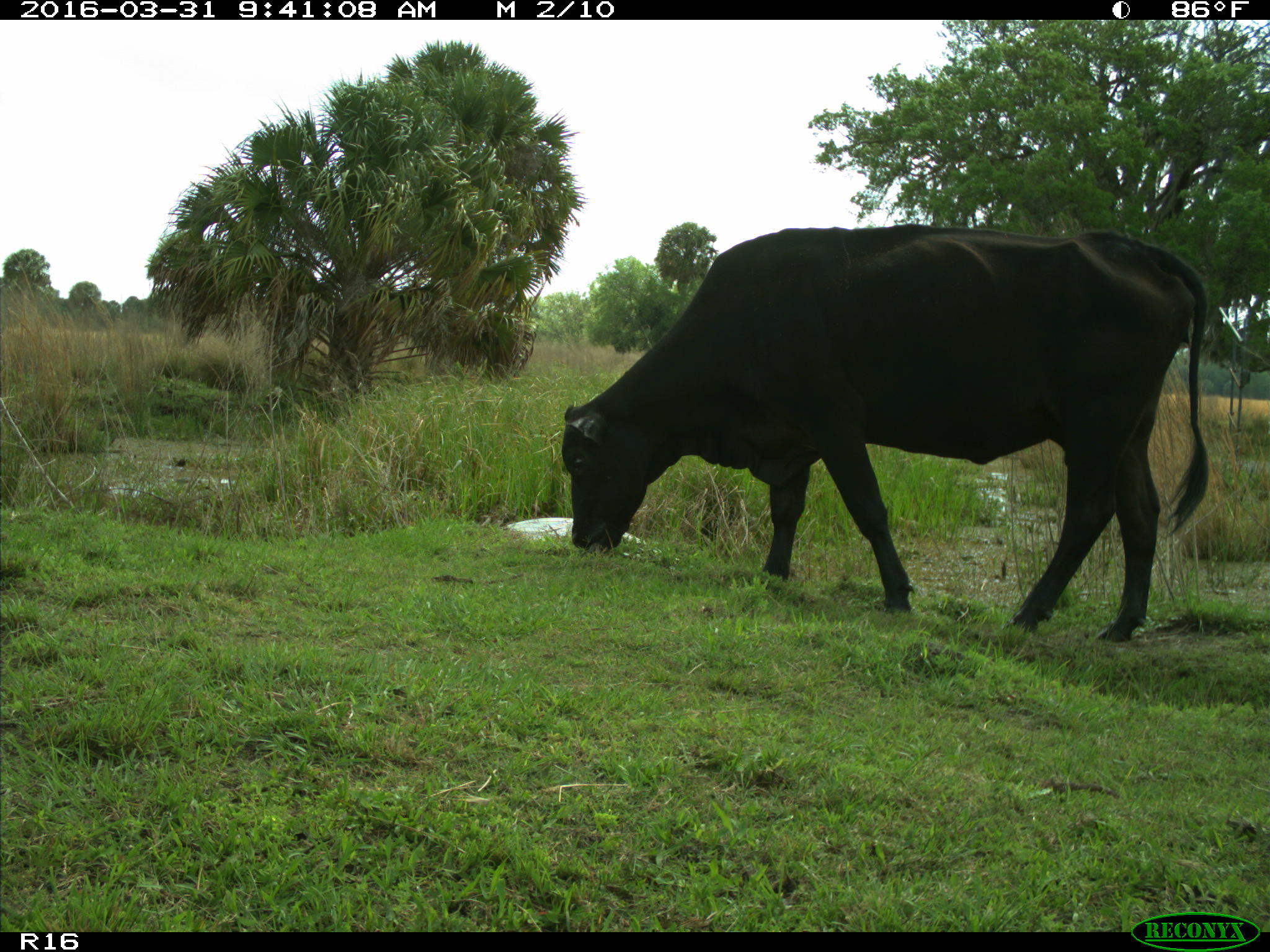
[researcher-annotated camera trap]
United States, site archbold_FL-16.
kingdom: Animalia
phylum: Chordata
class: Mammalia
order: Artiodactyla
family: Bovidae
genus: Bos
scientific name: Bos taurus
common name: domestic cow